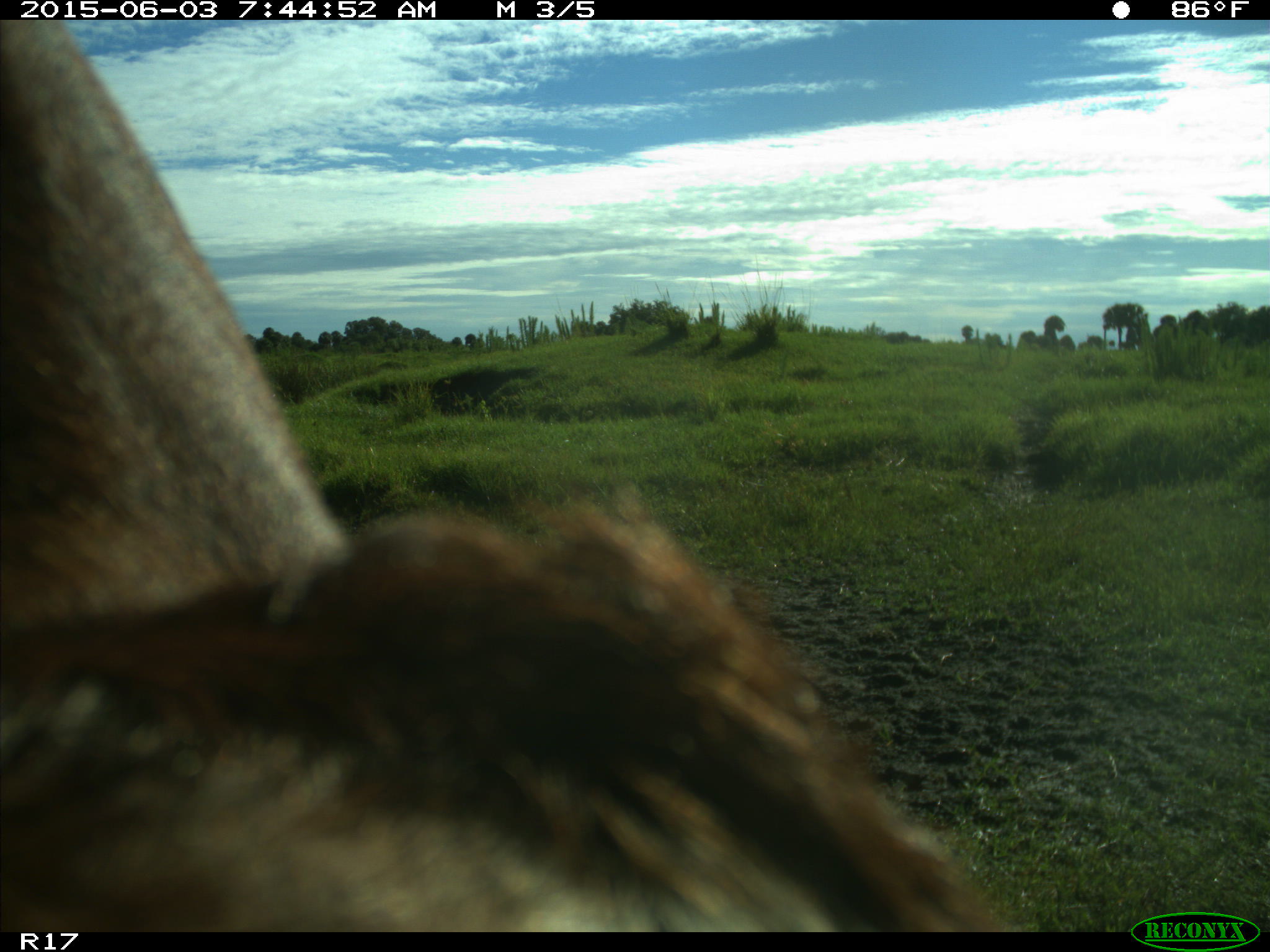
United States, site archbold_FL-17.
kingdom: Animalia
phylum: Chordata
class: Mammalia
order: Artiodactyla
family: Bovidae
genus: Bos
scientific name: Bos taurus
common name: domestic cow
Bos taurus (domestic cow).